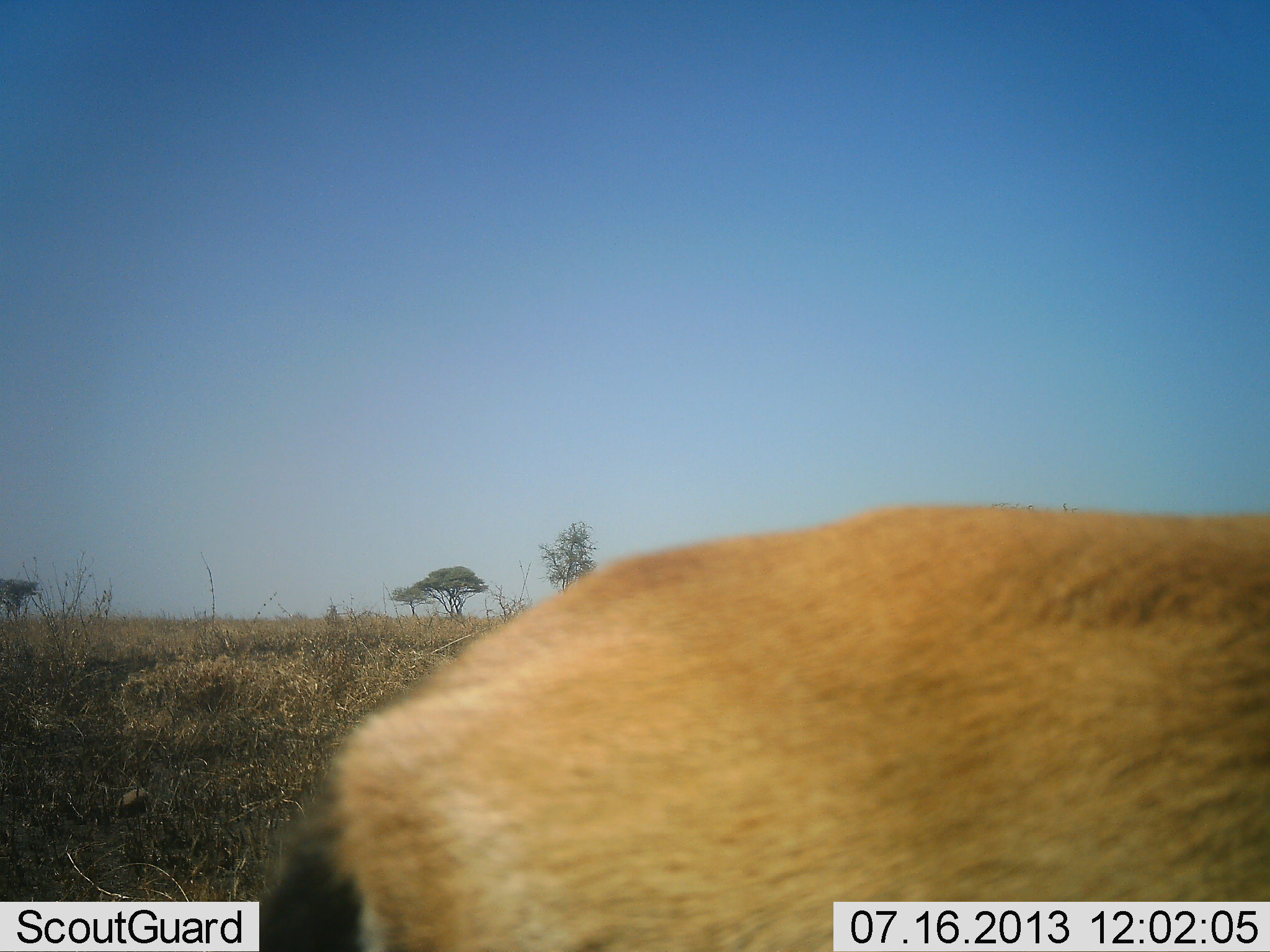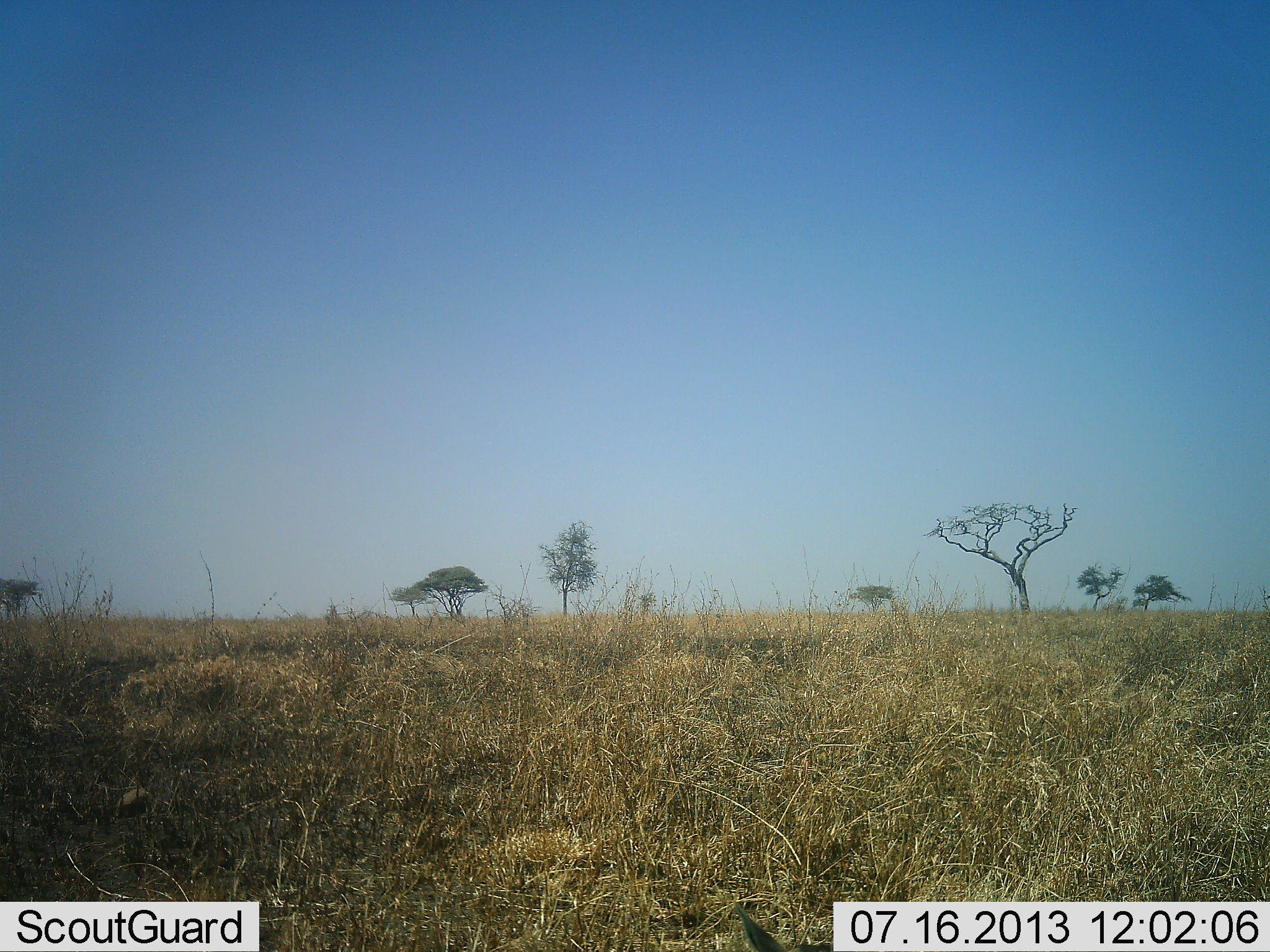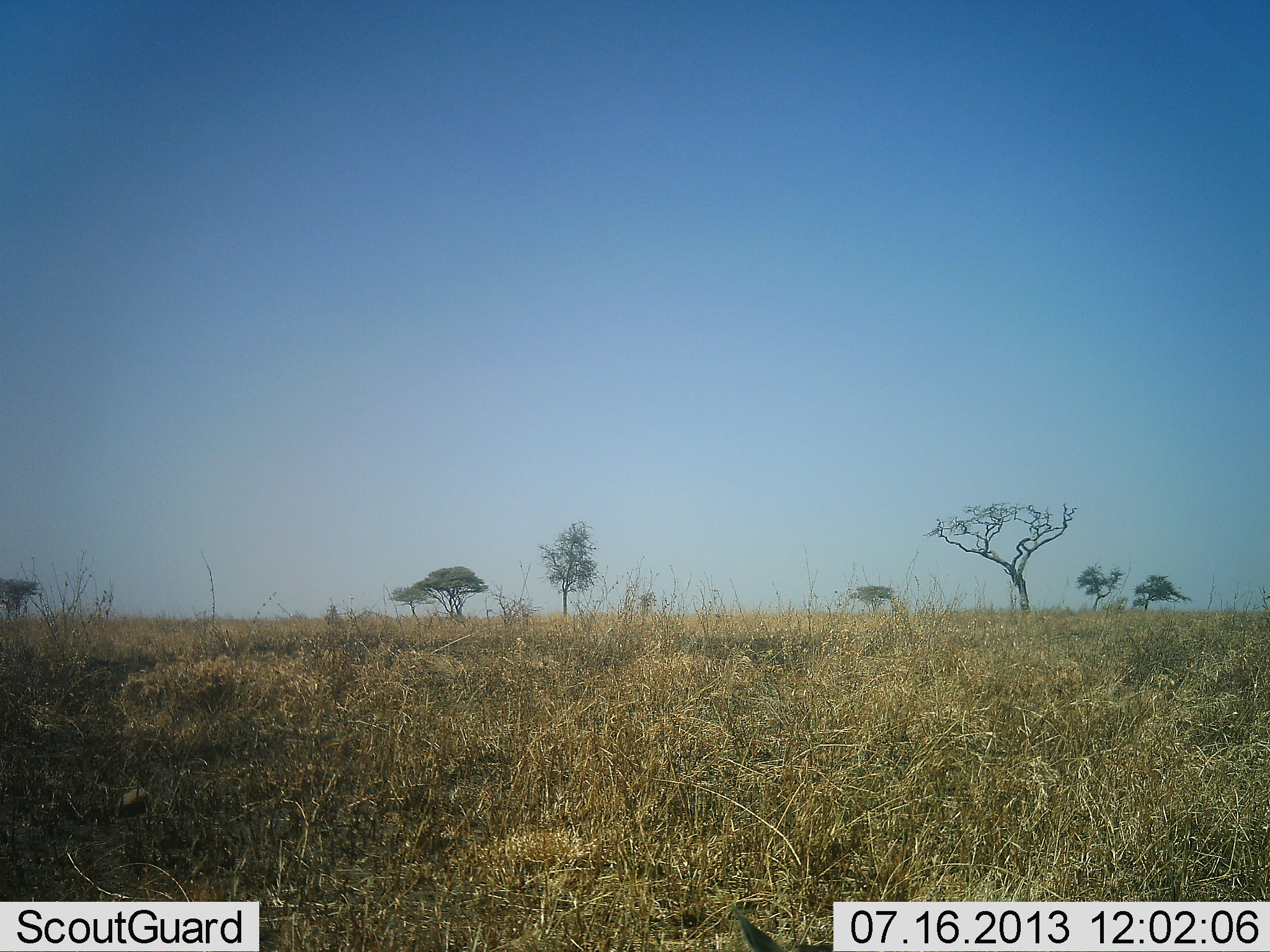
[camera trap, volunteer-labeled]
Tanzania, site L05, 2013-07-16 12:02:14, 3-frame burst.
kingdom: Animalia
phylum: Chordata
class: Mammalia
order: Artiodactyla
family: Bovidae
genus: Nanger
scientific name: Nanger granti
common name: grant's gazelle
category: gazellegrants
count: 1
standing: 0%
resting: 0%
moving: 100%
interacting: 0%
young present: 0%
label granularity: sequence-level